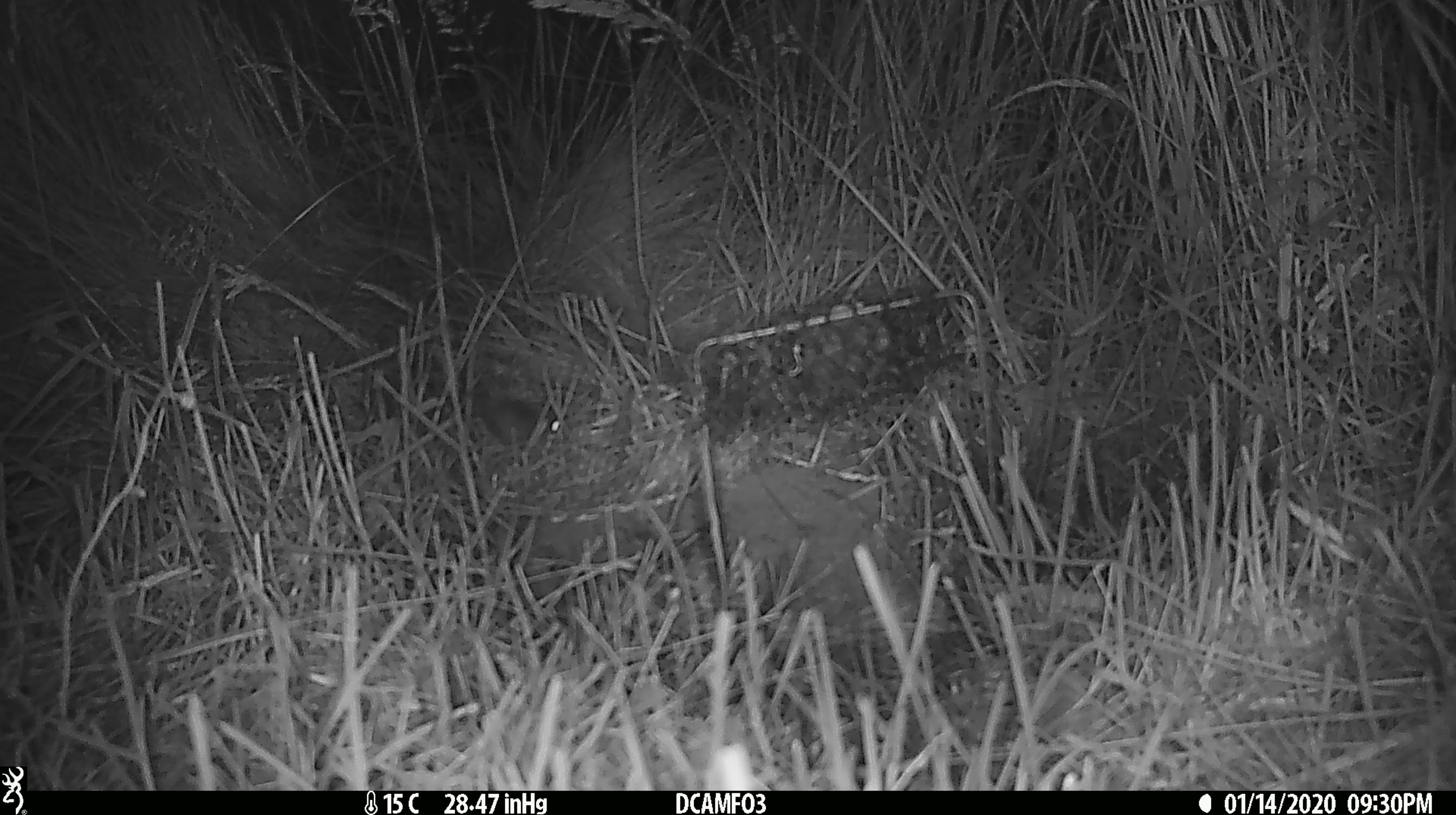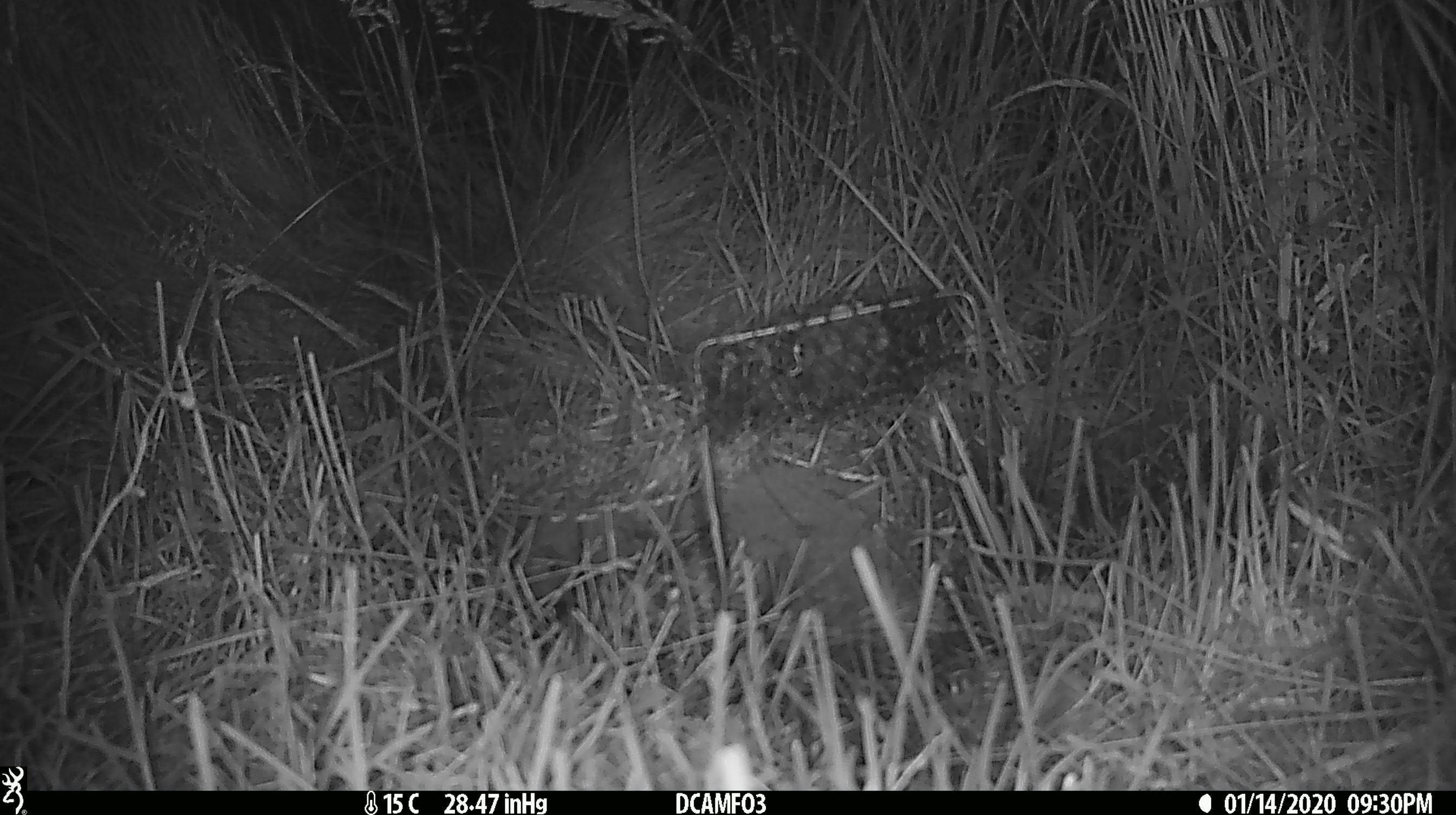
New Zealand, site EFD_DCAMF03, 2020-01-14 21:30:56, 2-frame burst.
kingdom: Animalia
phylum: Chordata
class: Mammalia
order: Rodentia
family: Muridae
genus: Mus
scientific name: Mus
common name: mouse